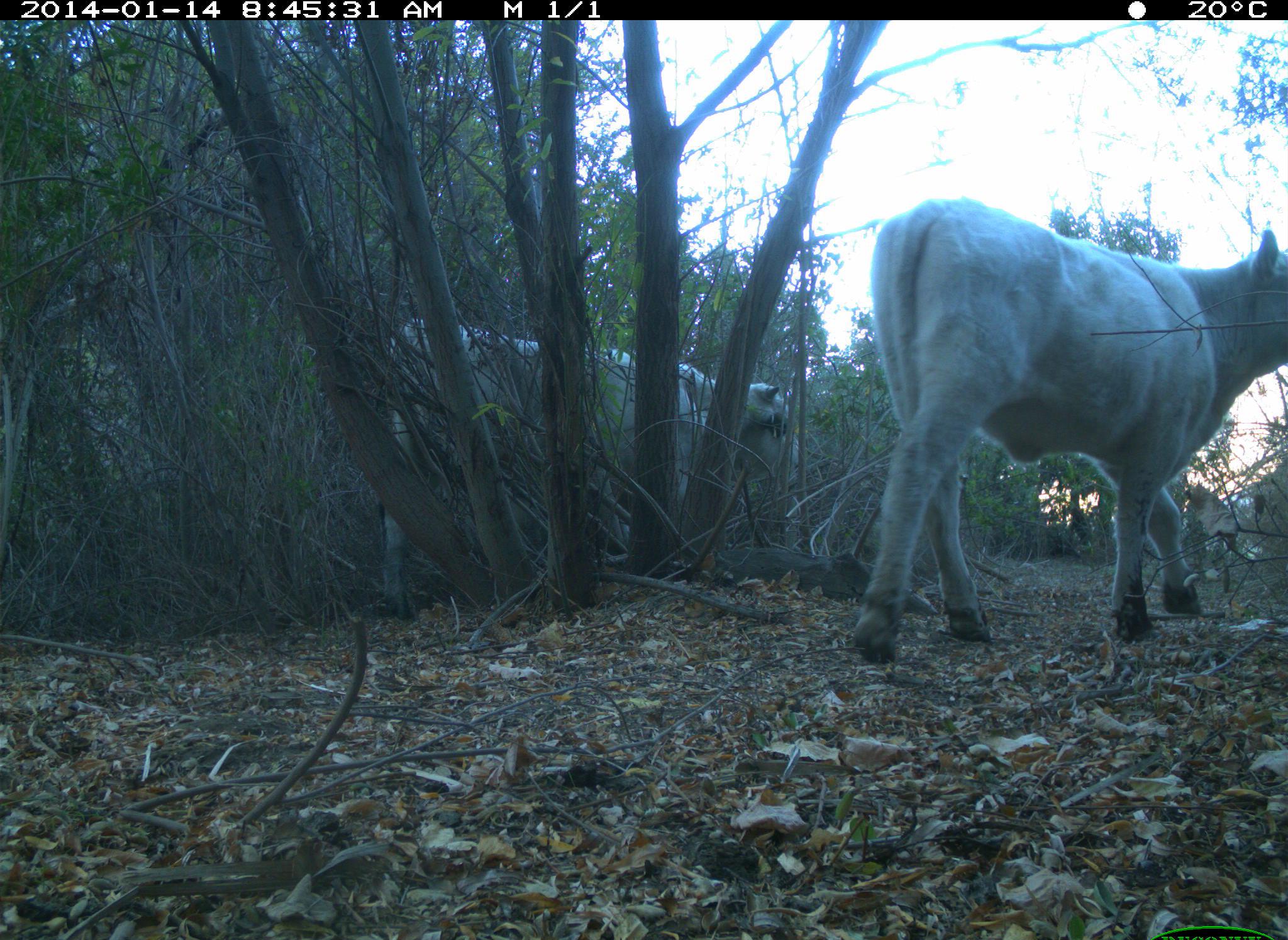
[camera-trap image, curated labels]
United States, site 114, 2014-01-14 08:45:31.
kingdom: Animalia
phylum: Chordata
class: Mammalia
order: Artiodactyla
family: Bovidae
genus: Bos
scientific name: Bos taurus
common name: cow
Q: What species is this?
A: Cow (Bos taurus).